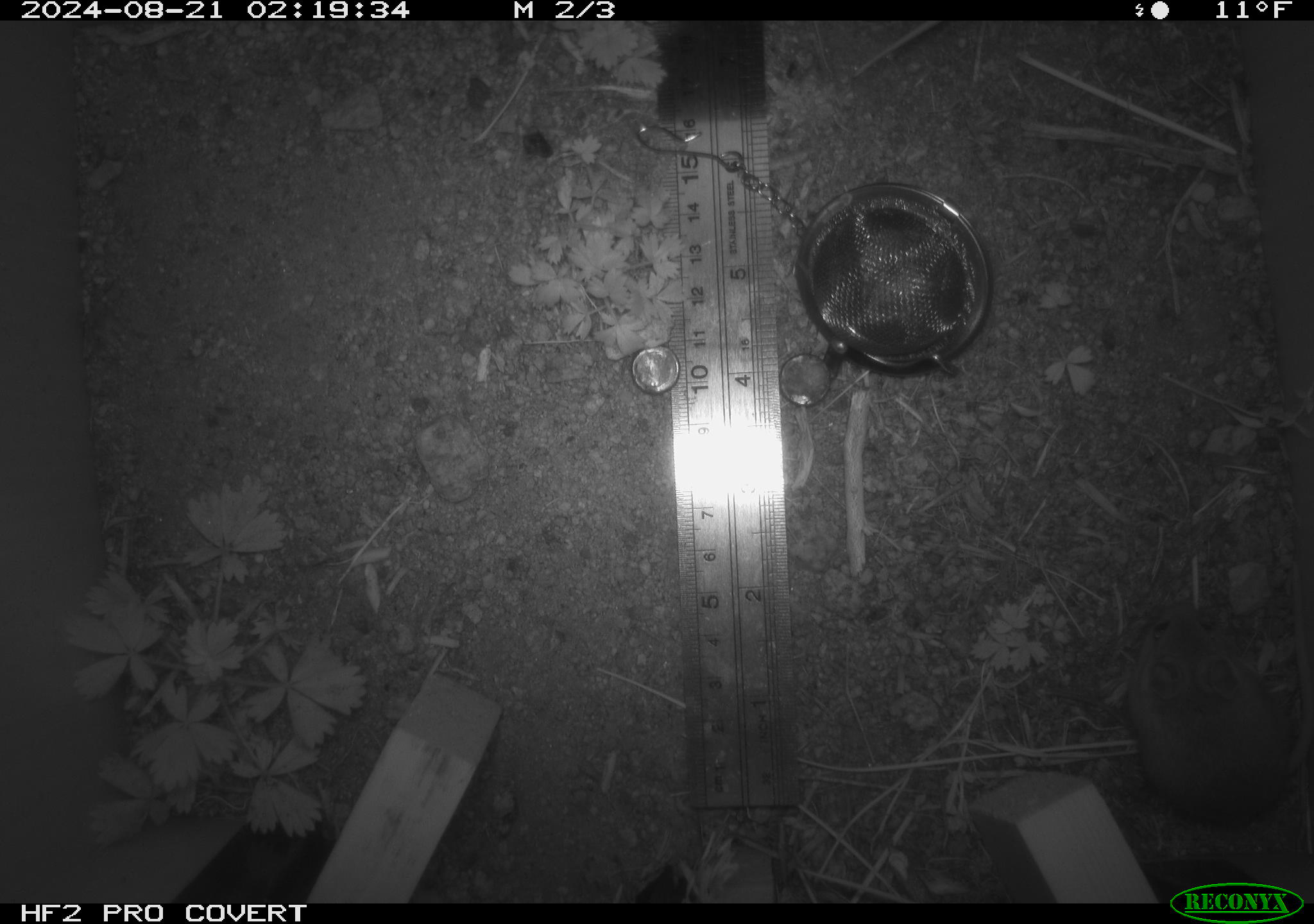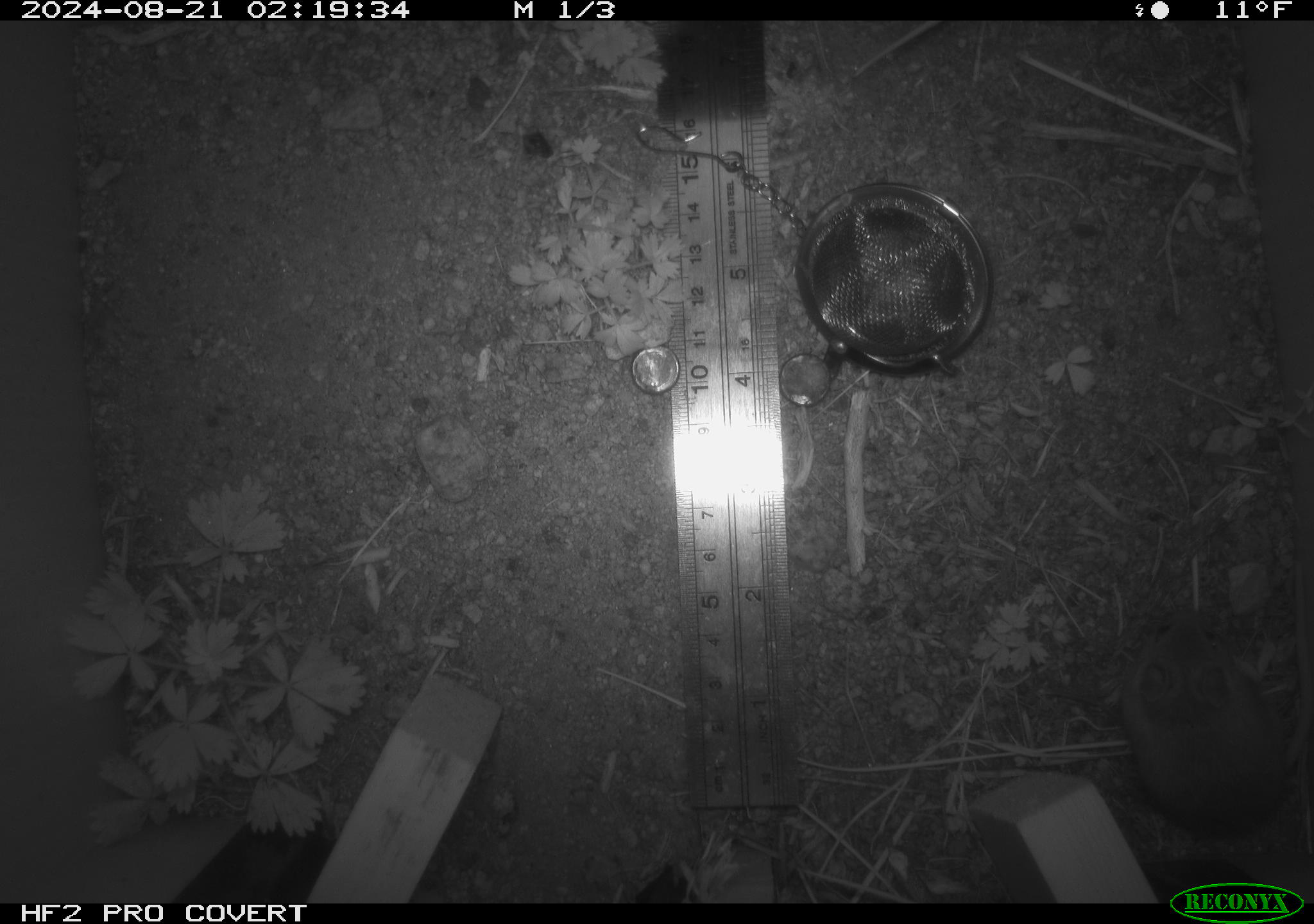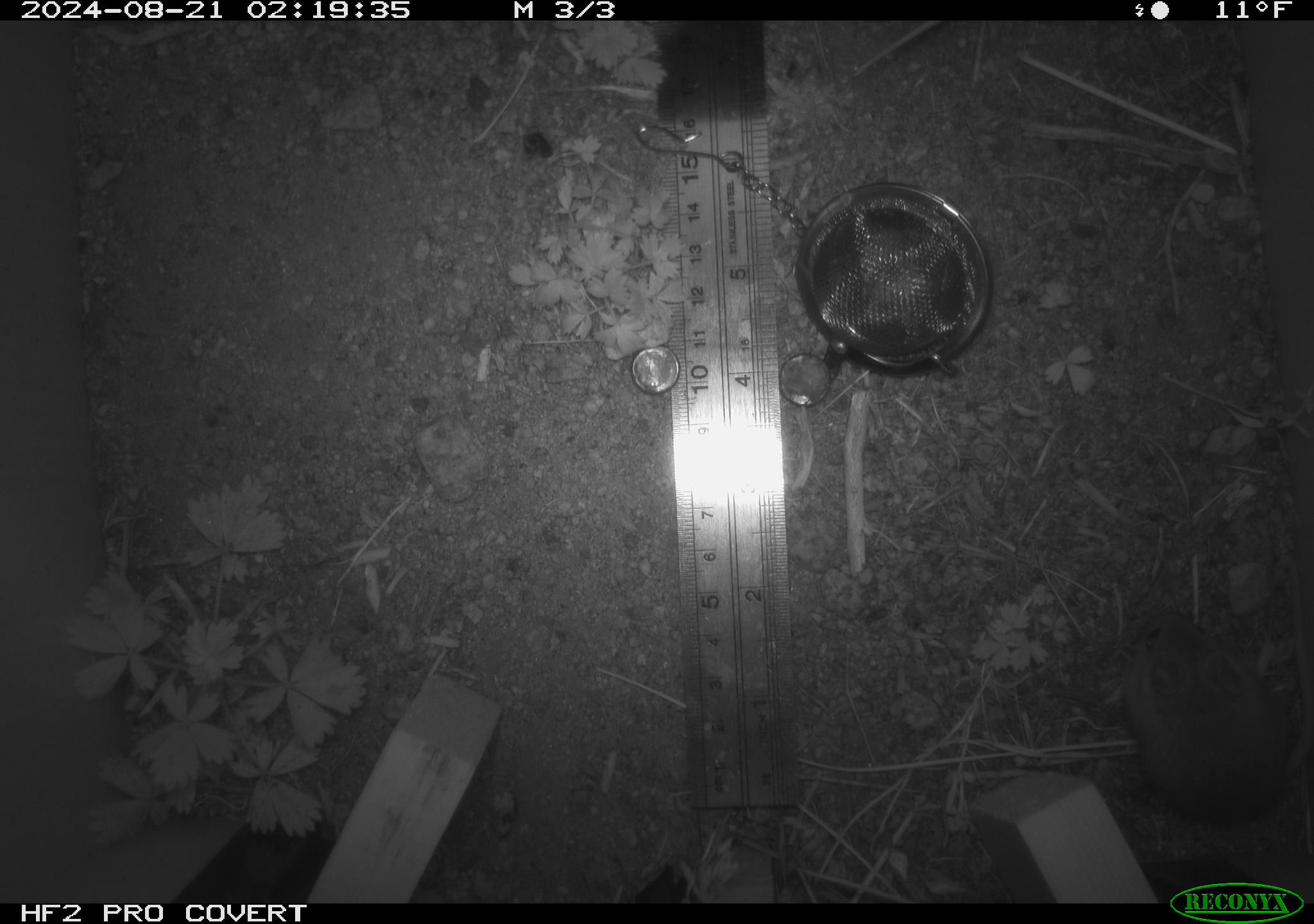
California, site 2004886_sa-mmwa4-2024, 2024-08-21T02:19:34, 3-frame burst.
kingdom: Animalia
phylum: Chordata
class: Mammalia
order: Rodentia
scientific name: Rodentia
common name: mouse species